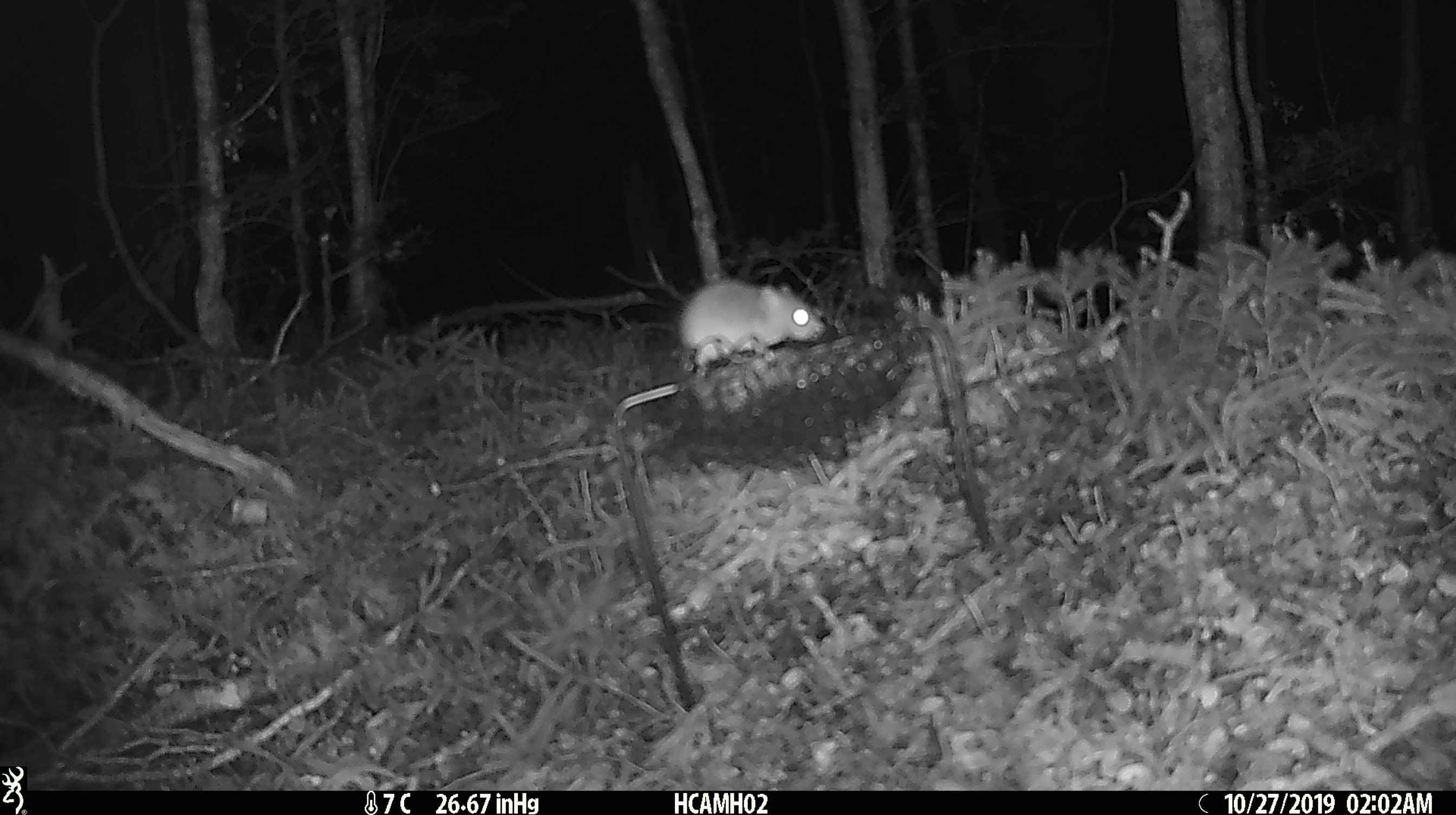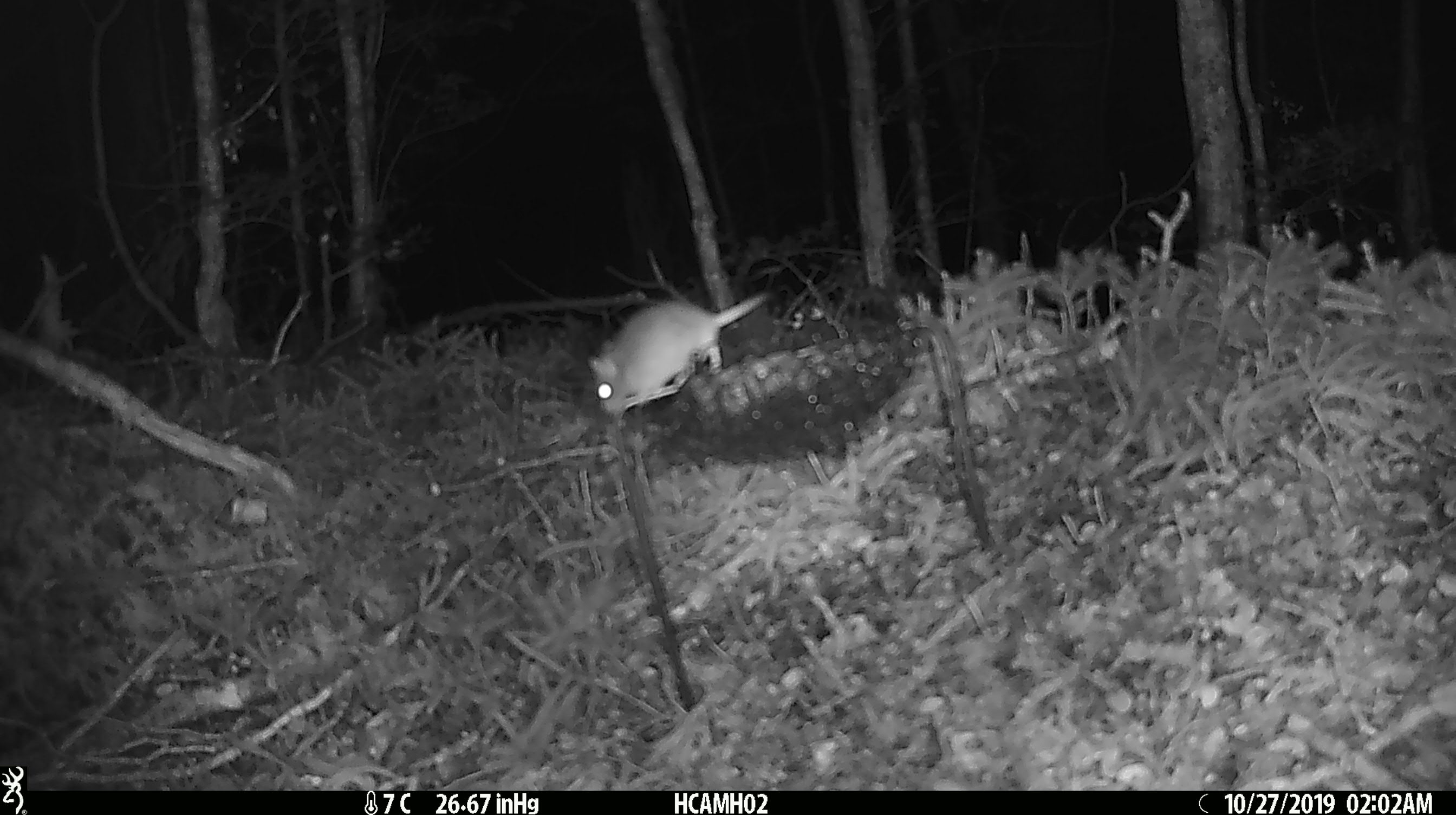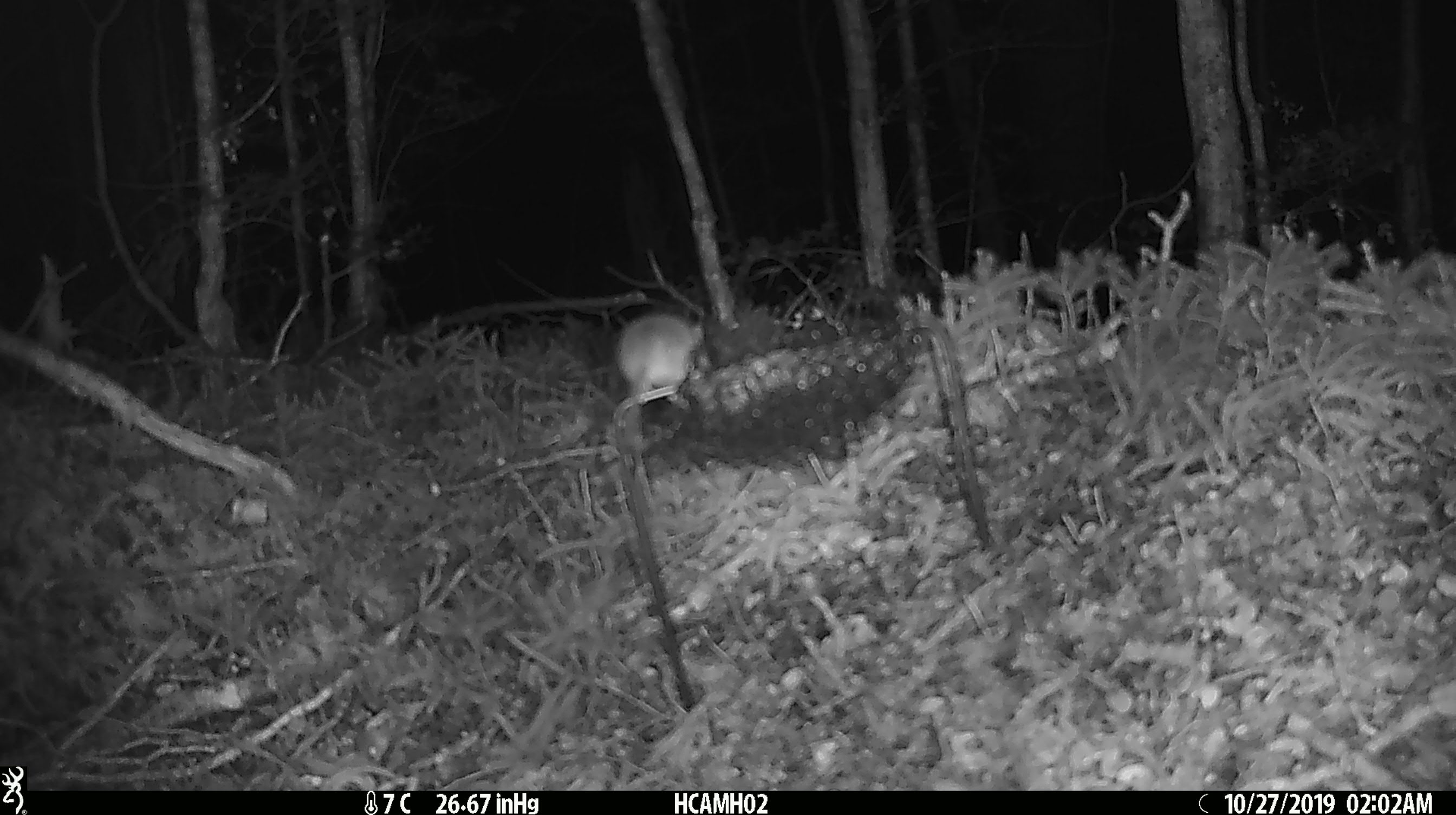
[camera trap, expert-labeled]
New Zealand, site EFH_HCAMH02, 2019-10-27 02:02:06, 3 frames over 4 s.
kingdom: Animalia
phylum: Chordata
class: Mammalia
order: Rodentia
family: Muridae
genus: Mus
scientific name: Mus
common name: mouse